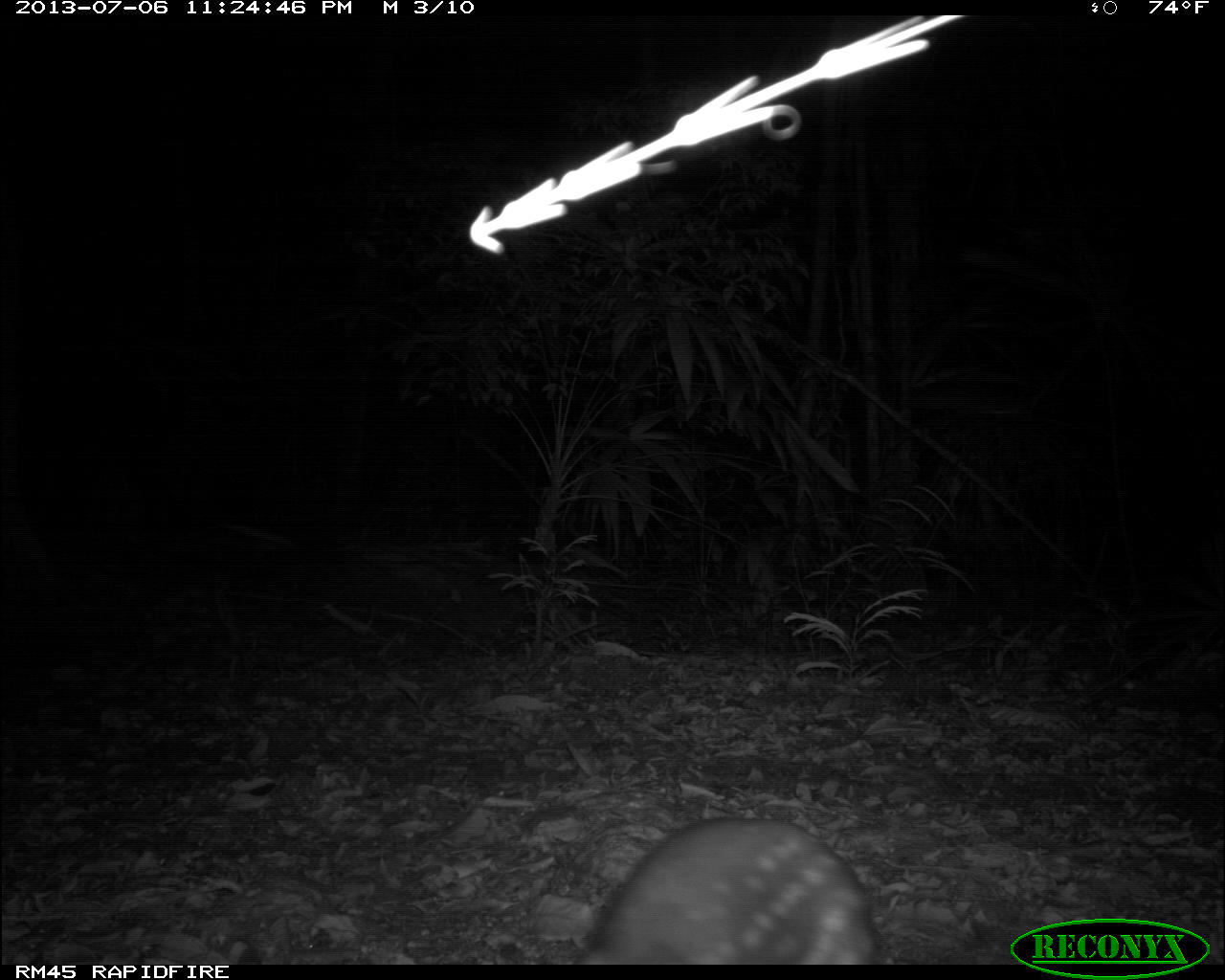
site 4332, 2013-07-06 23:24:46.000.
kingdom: Animalia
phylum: Chordata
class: Mammalia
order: Rodentia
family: Cuniculidae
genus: Cuniculus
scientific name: Cuniculus paca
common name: lowland paca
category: agouti paca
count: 1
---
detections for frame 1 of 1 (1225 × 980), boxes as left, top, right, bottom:
agouti paca: 574, 816, 895, 965